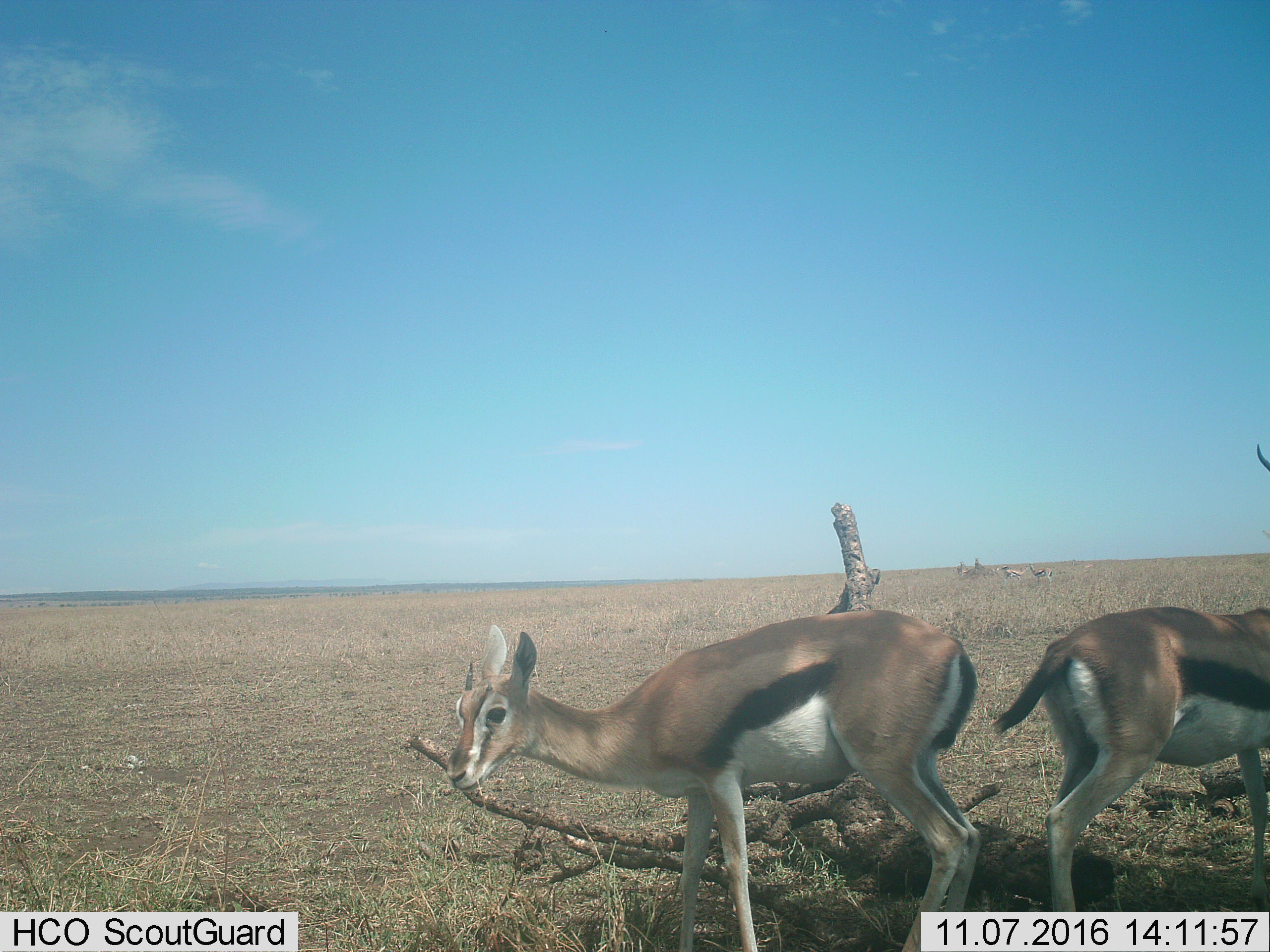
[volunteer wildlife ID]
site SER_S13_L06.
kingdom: Animalia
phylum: Chordata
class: Mammalia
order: Artiodactyla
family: Bovidae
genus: Eudorcas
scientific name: Eudorcas thomsonii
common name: thomson's gazelle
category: gazellethomsons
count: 2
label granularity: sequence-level